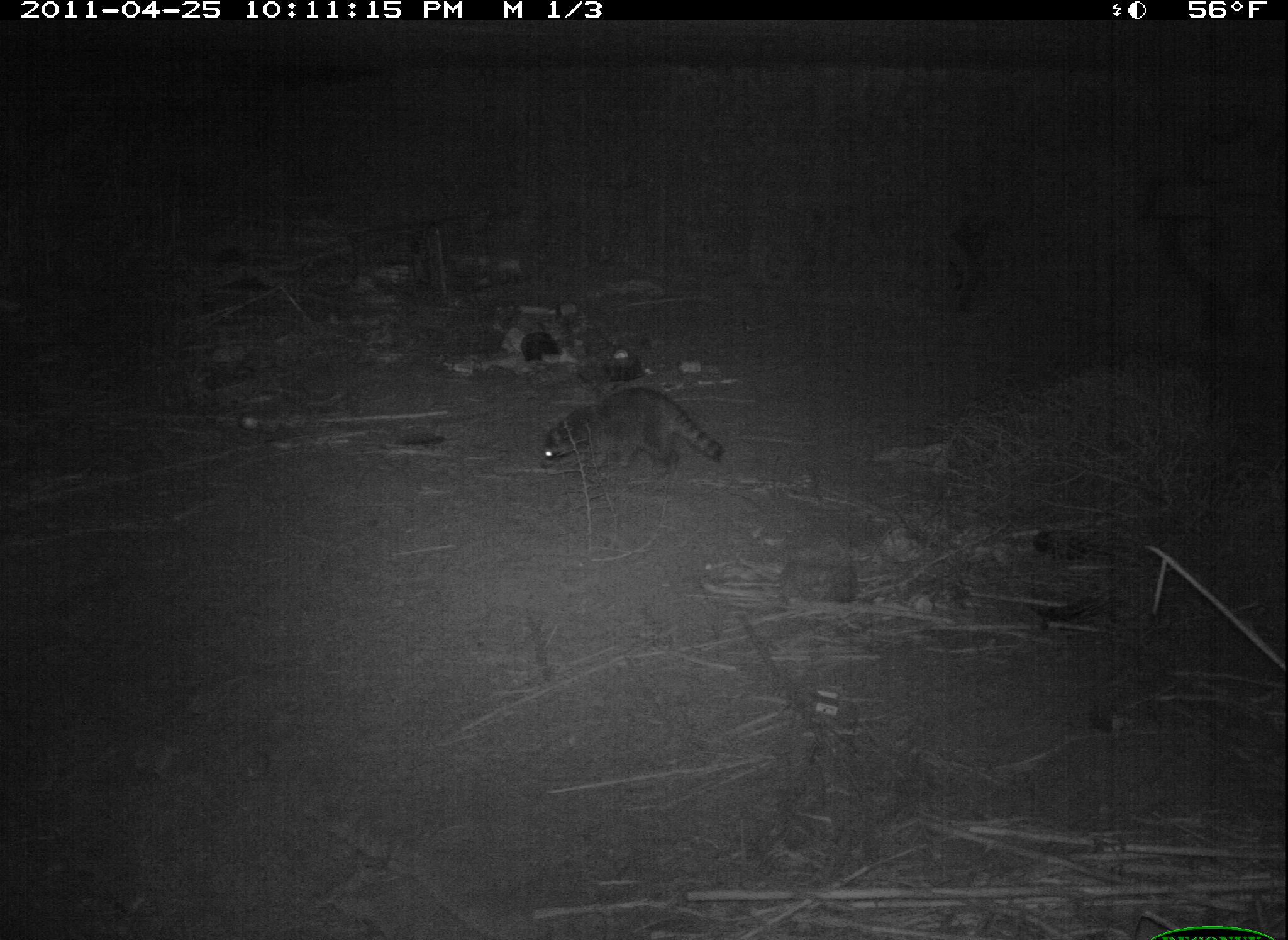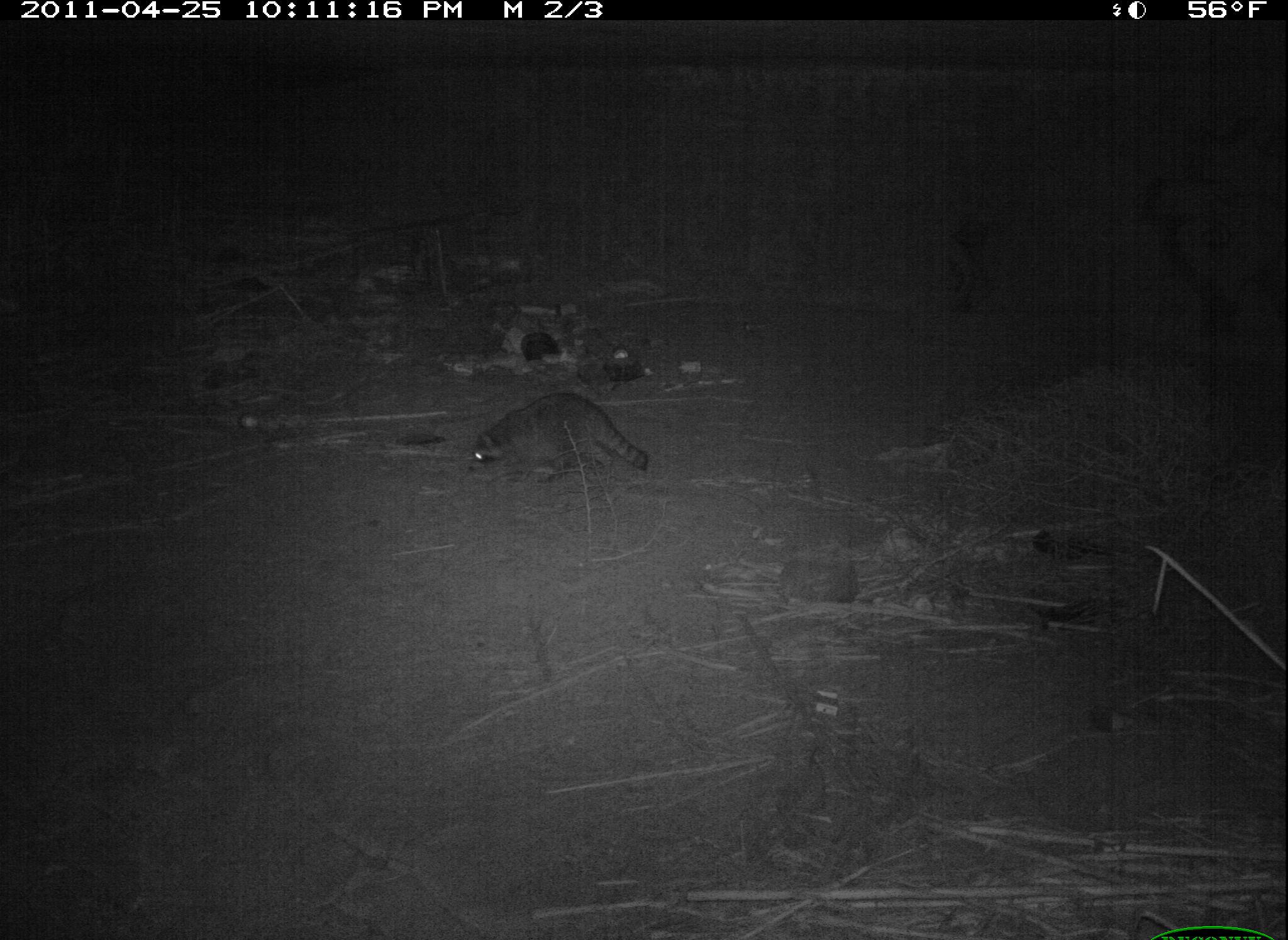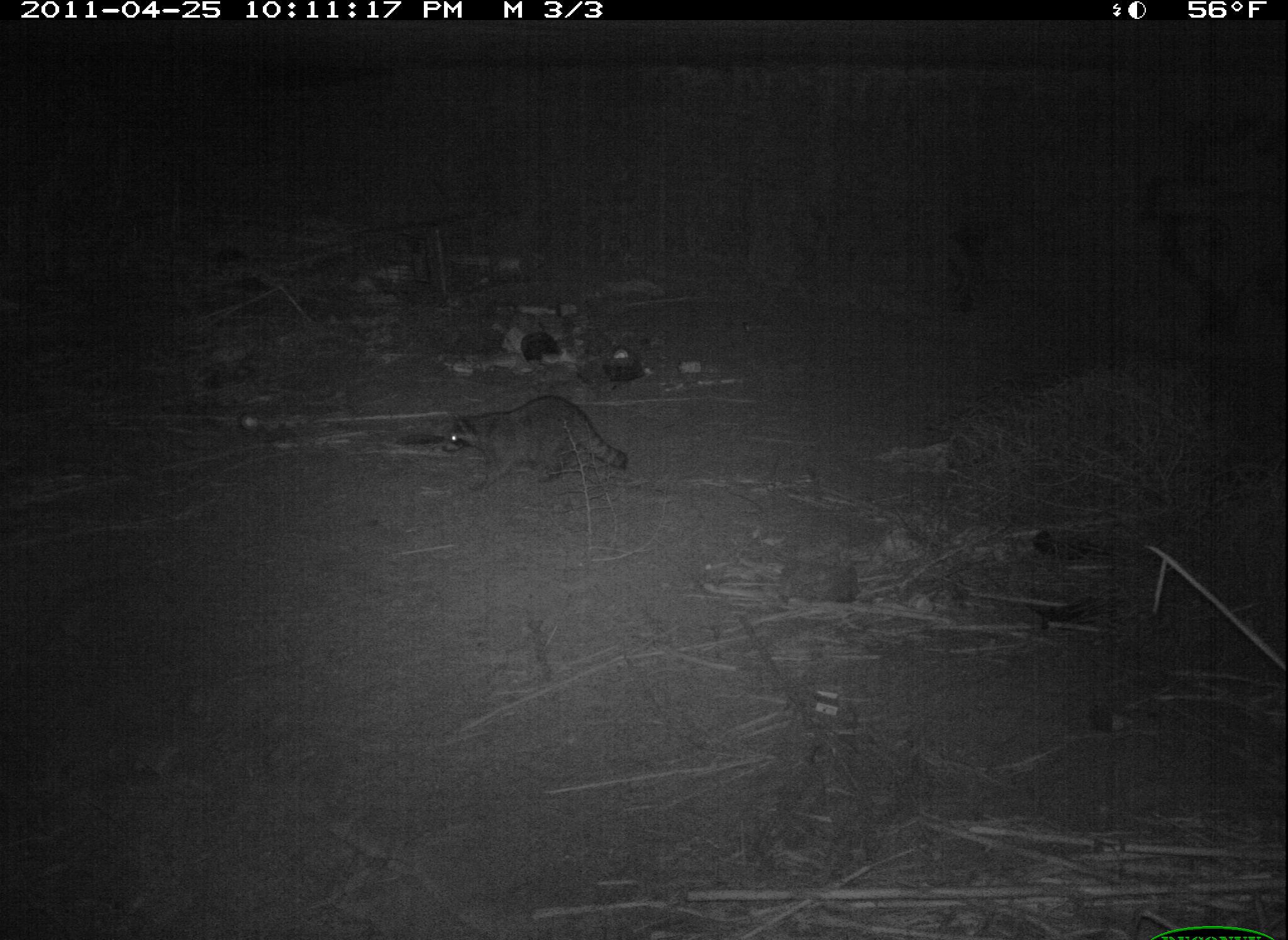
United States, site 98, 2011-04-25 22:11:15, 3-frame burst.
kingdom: Animalia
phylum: Chordata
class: Mammalia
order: Carnivora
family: Procyonidae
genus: Procyon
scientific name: Procyon lotor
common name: raccoon